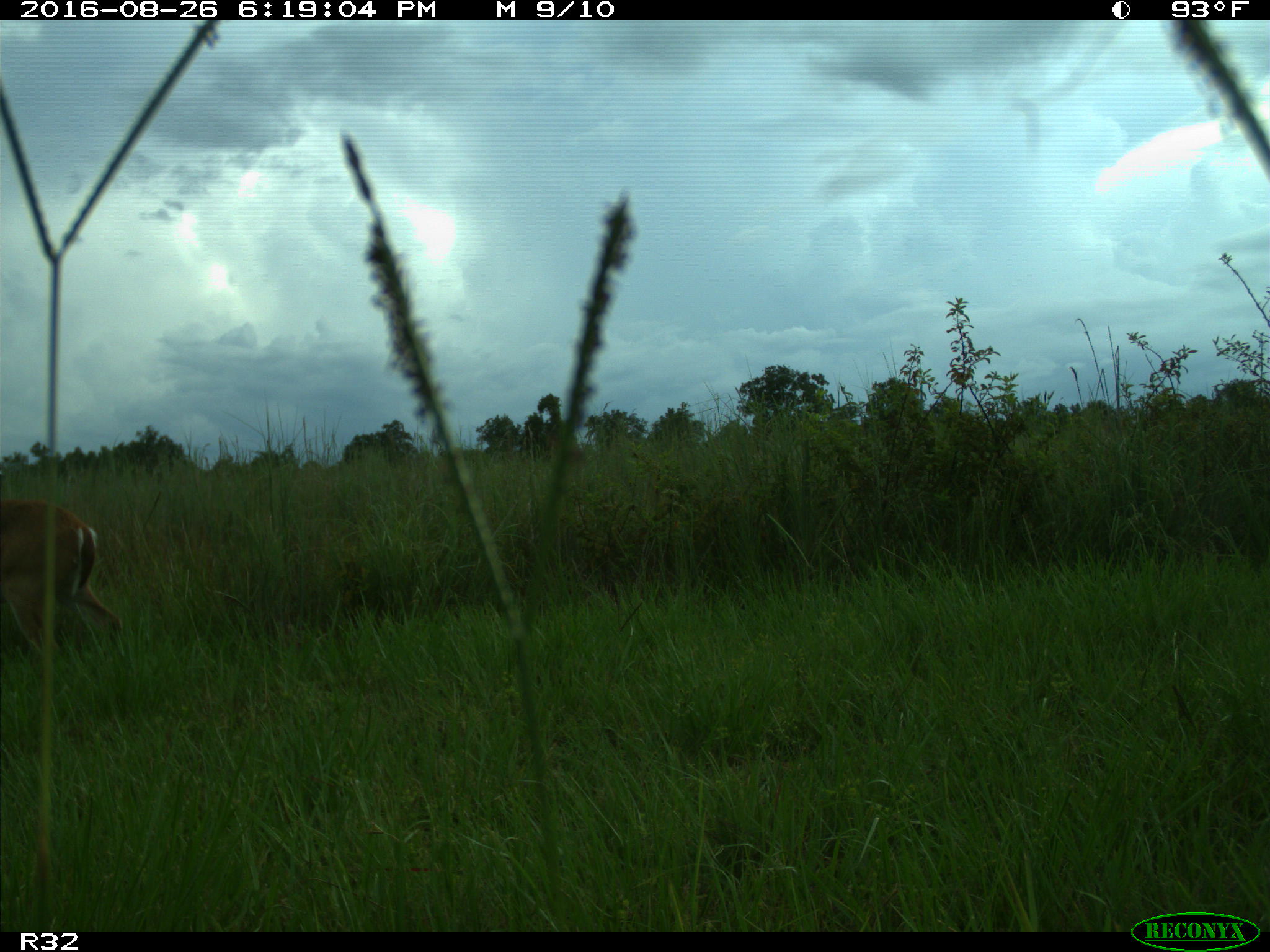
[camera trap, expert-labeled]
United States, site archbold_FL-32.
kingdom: Animalia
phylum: Chordata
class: Mammalia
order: Artiodactyla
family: Cervidae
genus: Odocoileus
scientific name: Odocoileus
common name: deer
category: unidentified deer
Unidentified deer (deer) (Odocoileus).